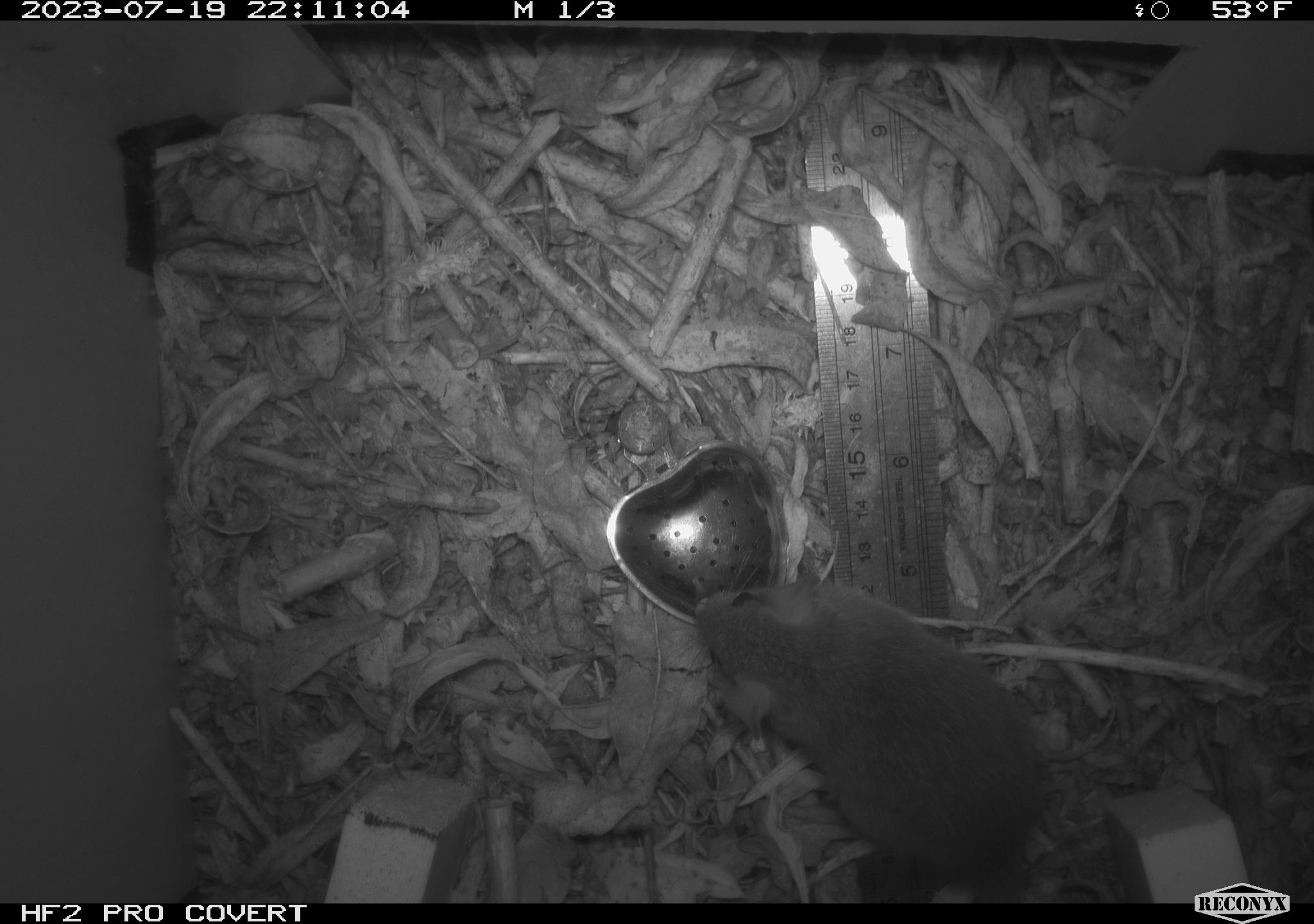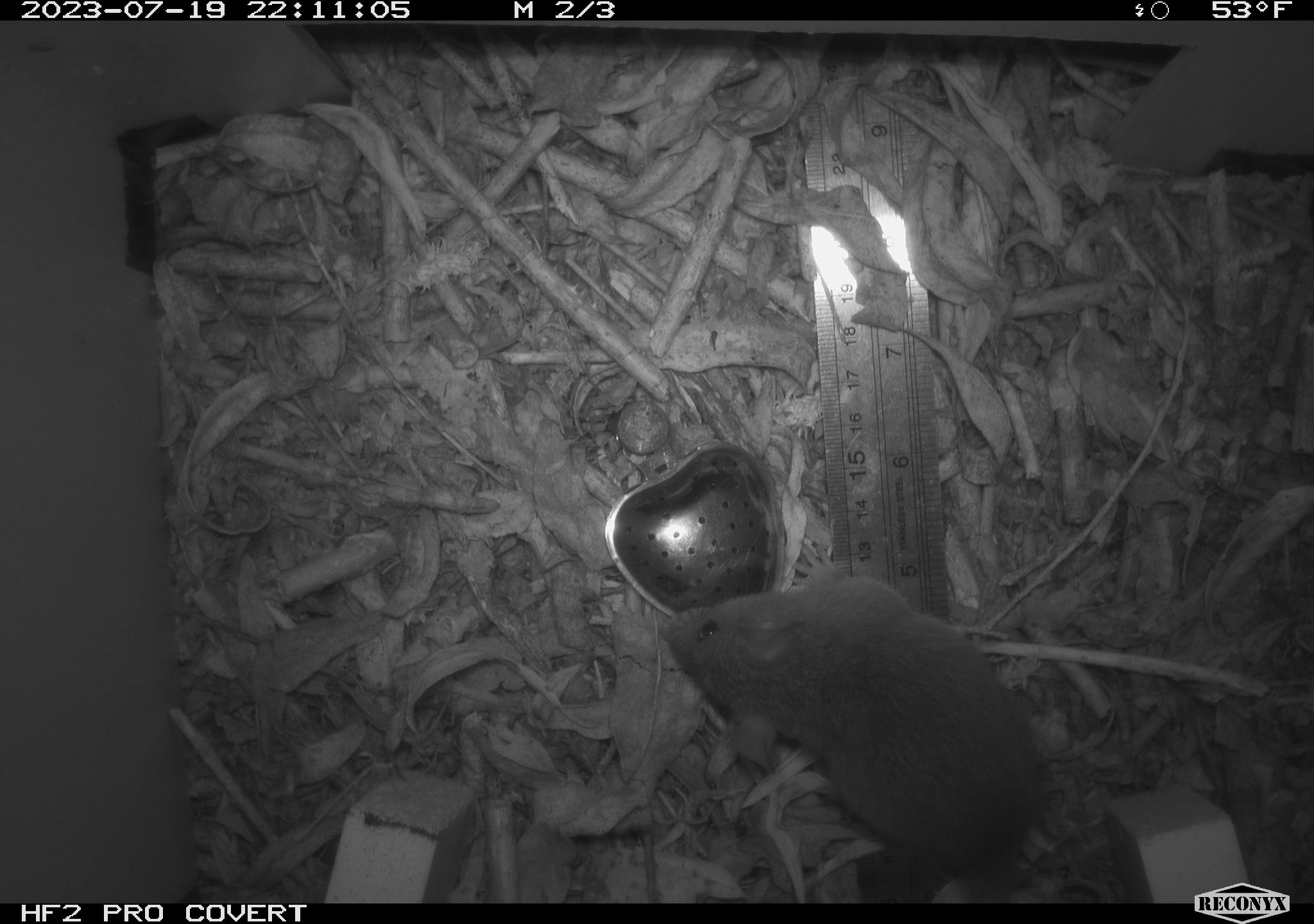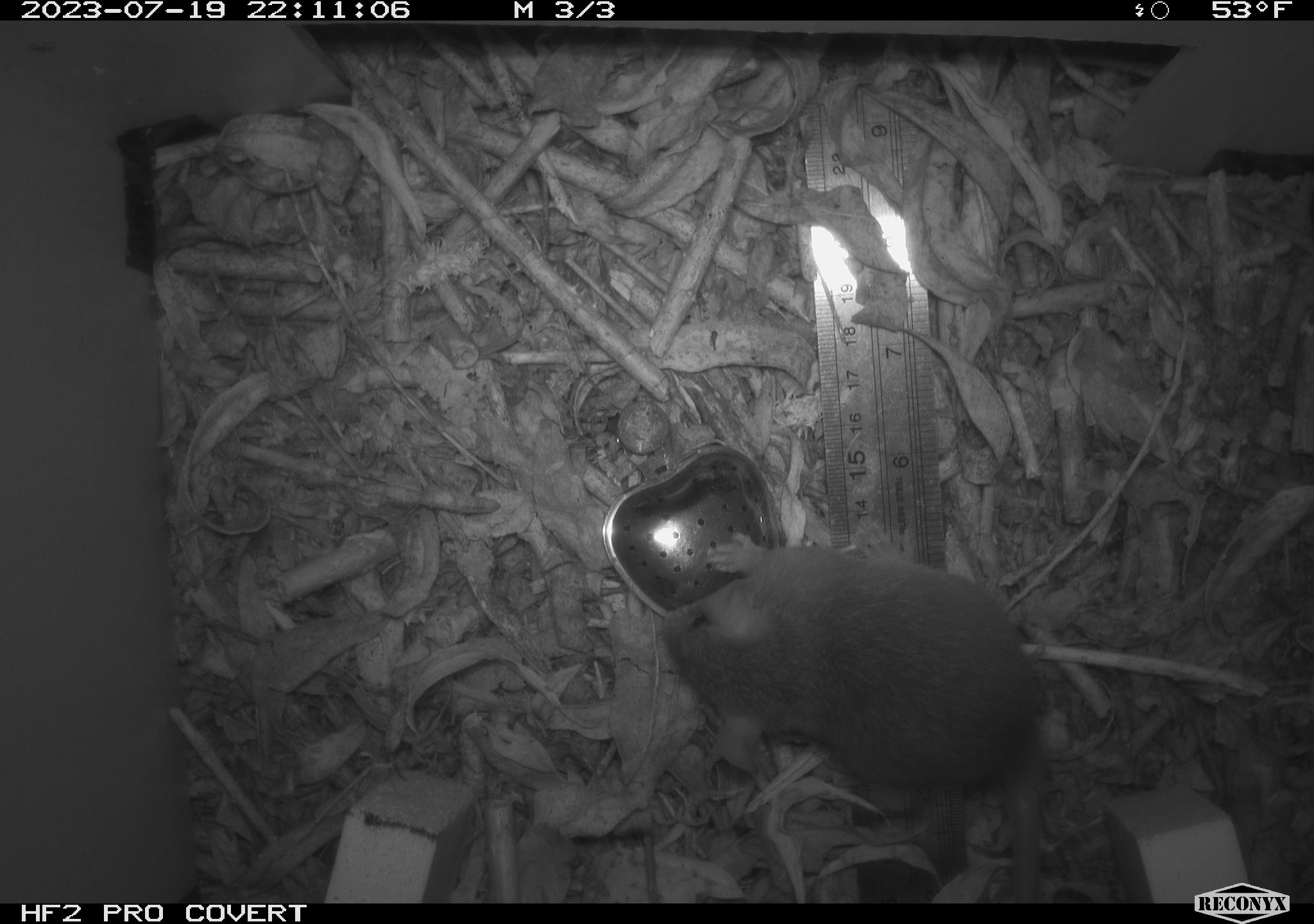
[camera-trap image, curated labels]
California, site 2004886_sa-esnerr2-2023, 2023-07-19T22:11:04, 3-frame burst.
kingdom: Animalia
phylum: Chordata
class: Mammalia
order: Rodentia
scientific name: Rodentia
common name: mouse species